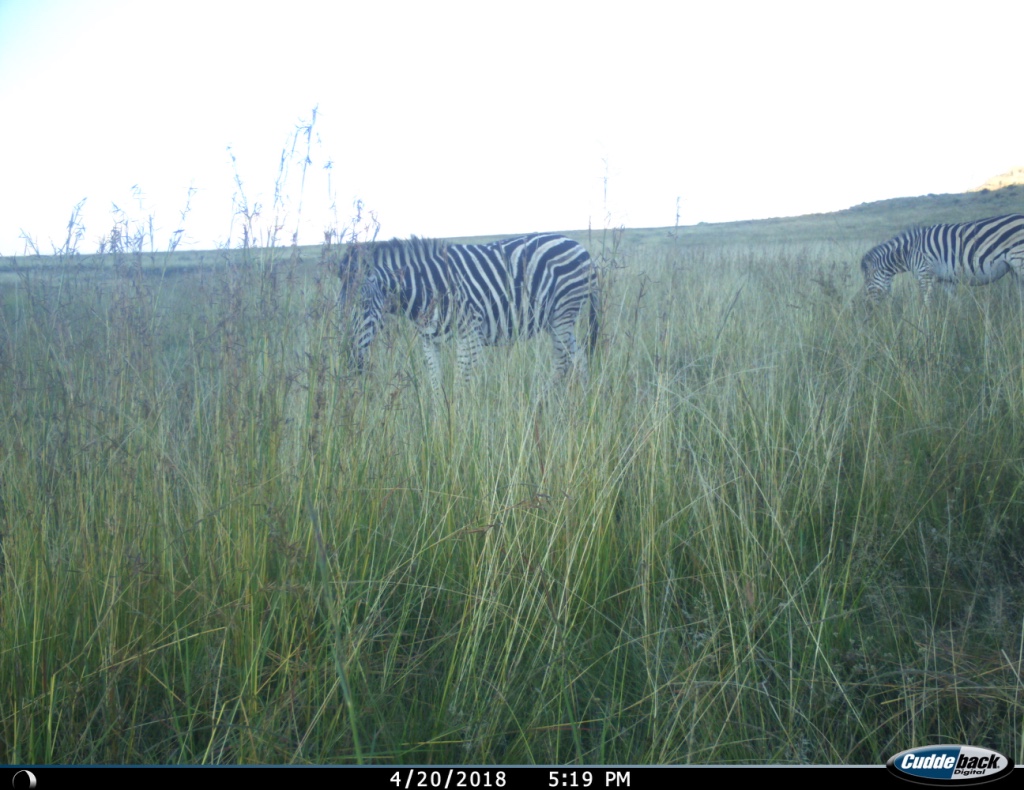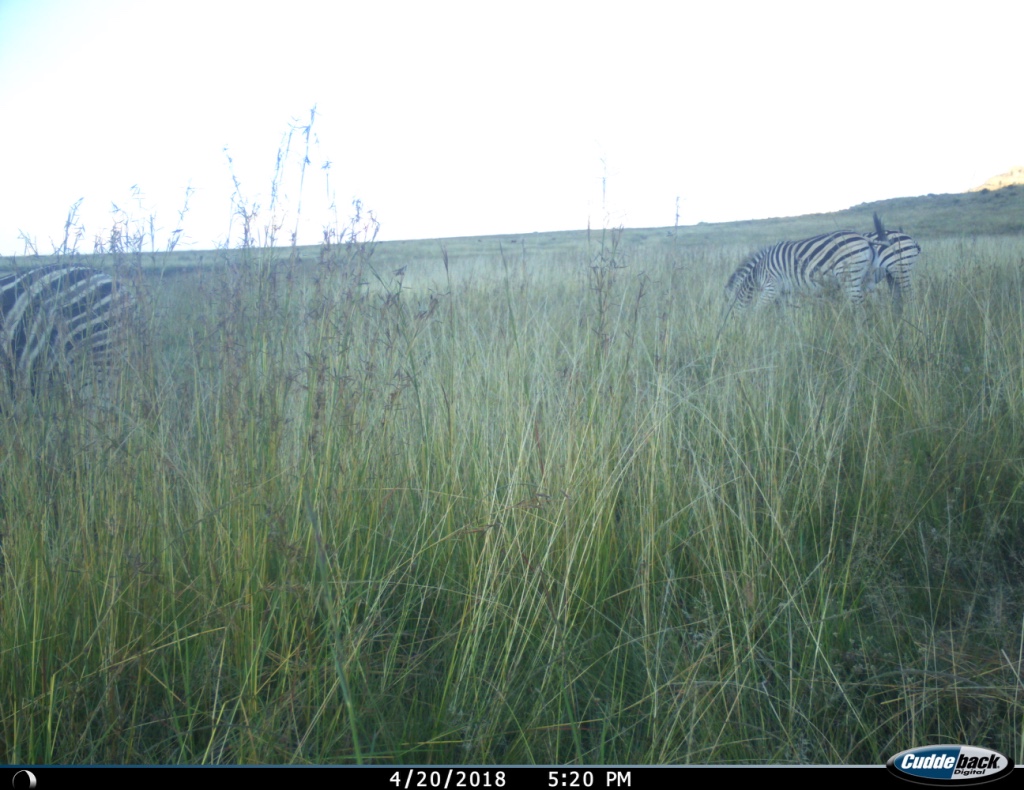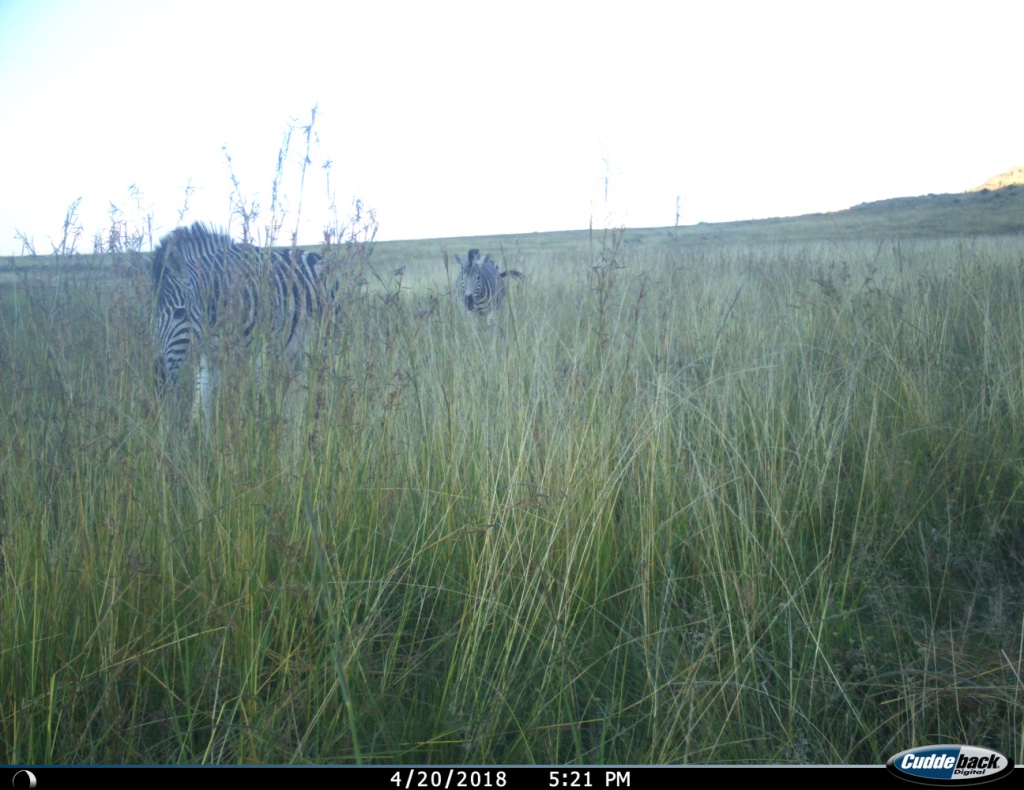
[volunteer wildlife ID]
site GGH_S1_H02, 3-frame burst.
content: unidentified animal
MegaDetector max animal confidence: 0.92